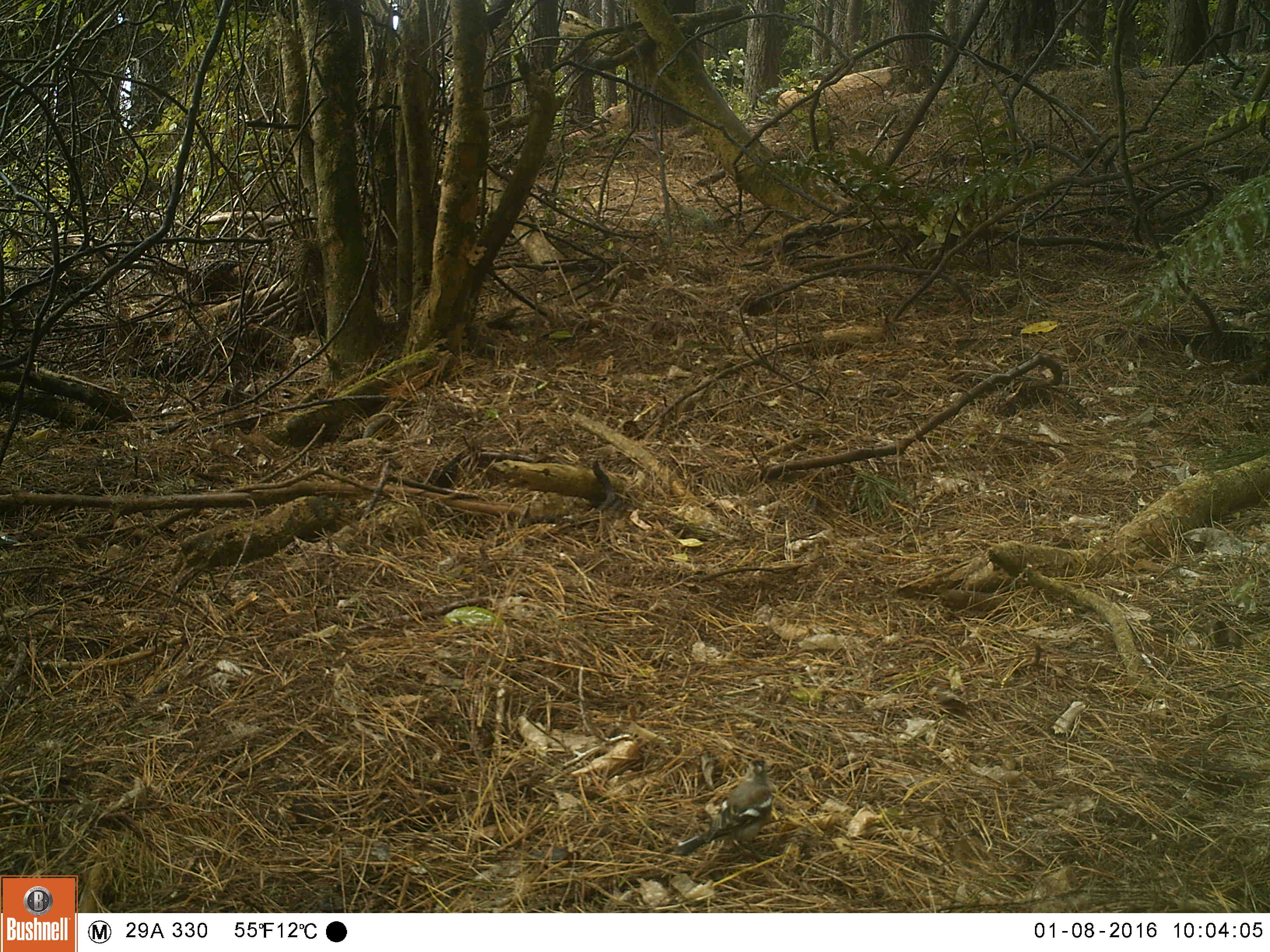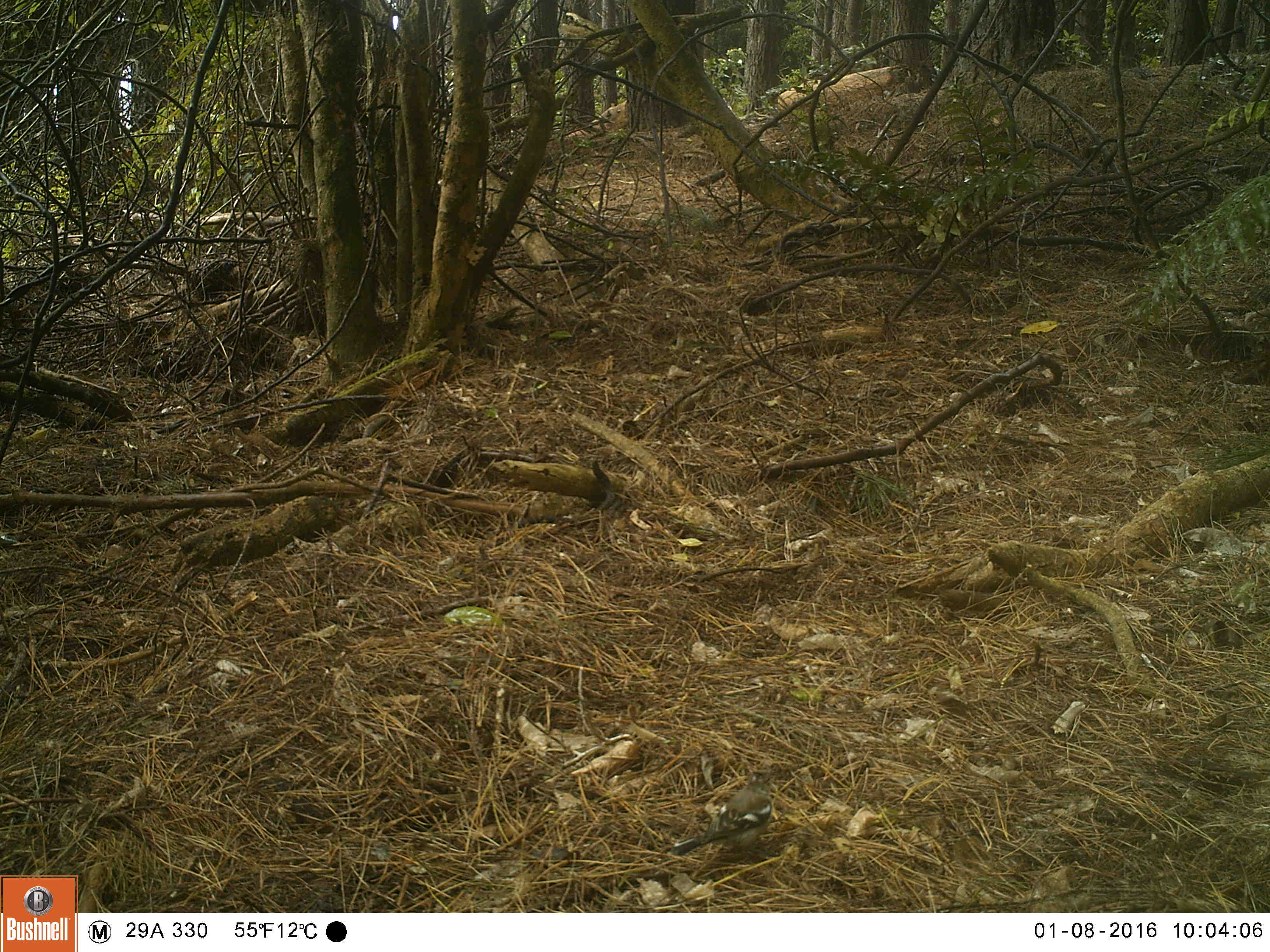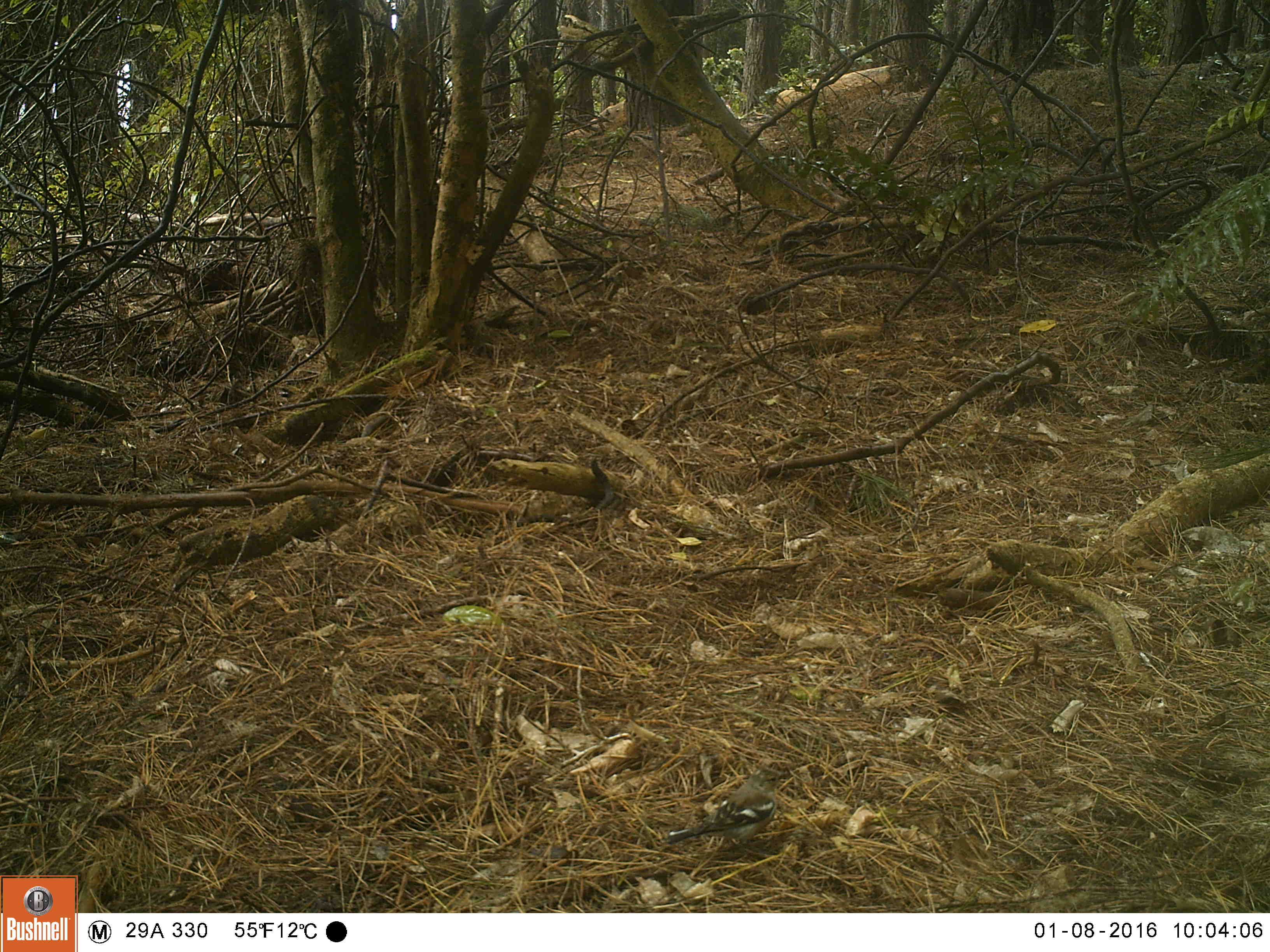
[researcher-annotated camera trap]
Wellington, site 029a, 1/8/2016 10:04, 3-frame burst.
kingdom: Animalia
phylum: Chordata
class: Aves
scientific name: Aves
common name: bird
Bird (Aves).